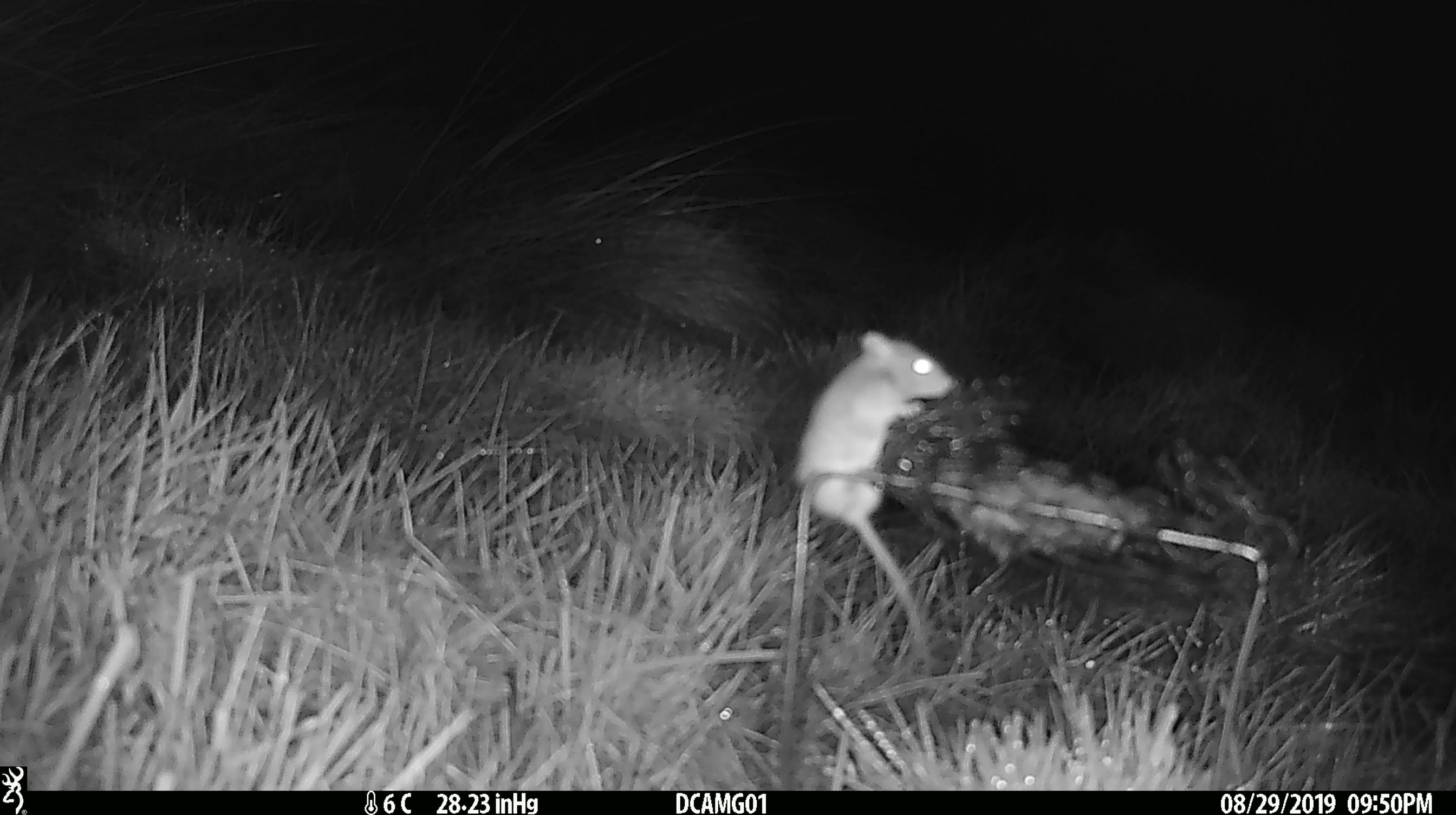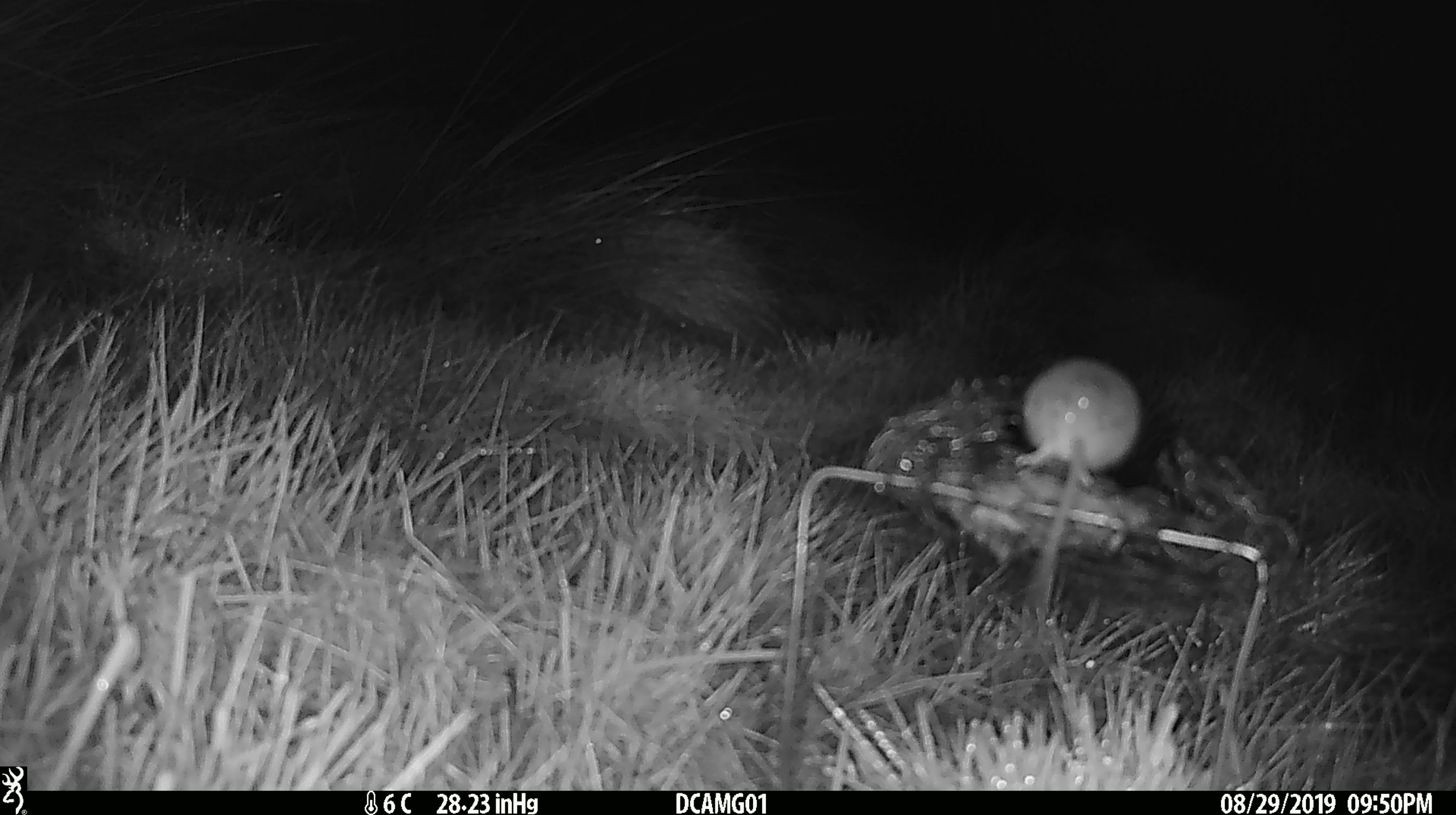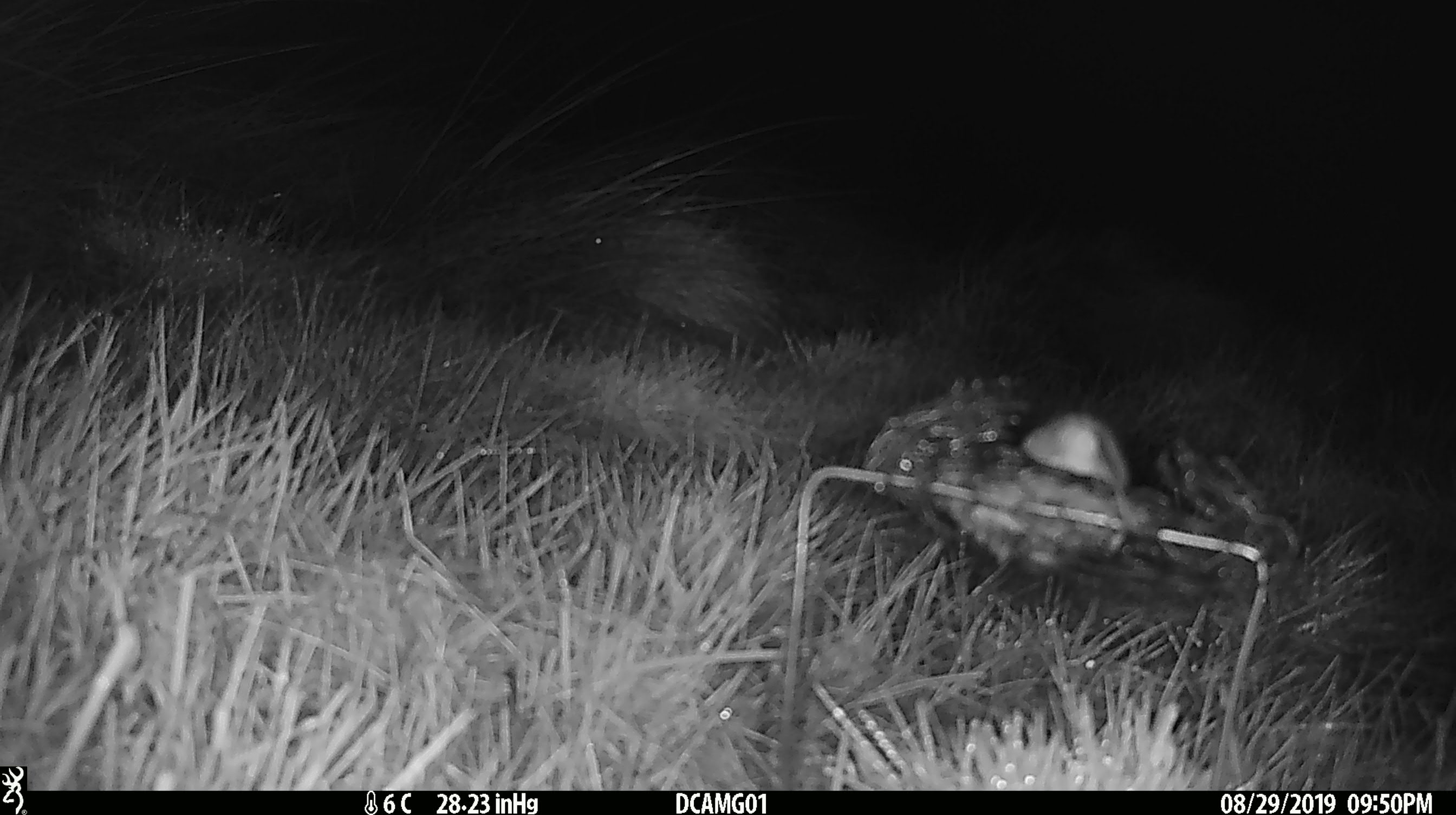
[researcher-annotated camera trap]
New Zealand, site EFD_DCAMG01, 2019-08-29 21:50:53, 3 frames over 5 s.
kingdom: Animalia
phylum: Chordata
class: Mammalia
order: Rodentia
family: Muridae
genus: Mus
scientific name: Mus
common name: mouse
Mouse (Mus).